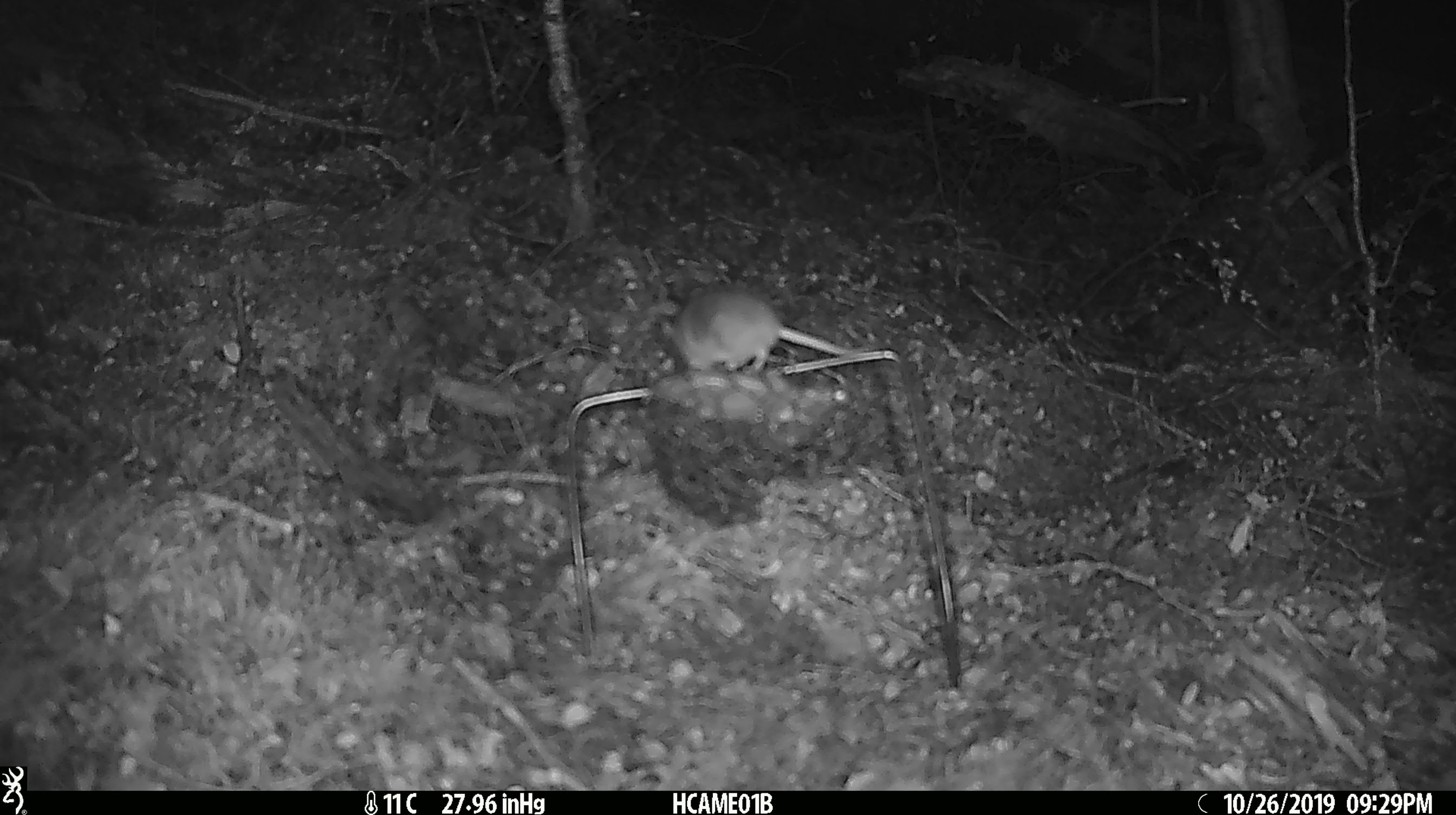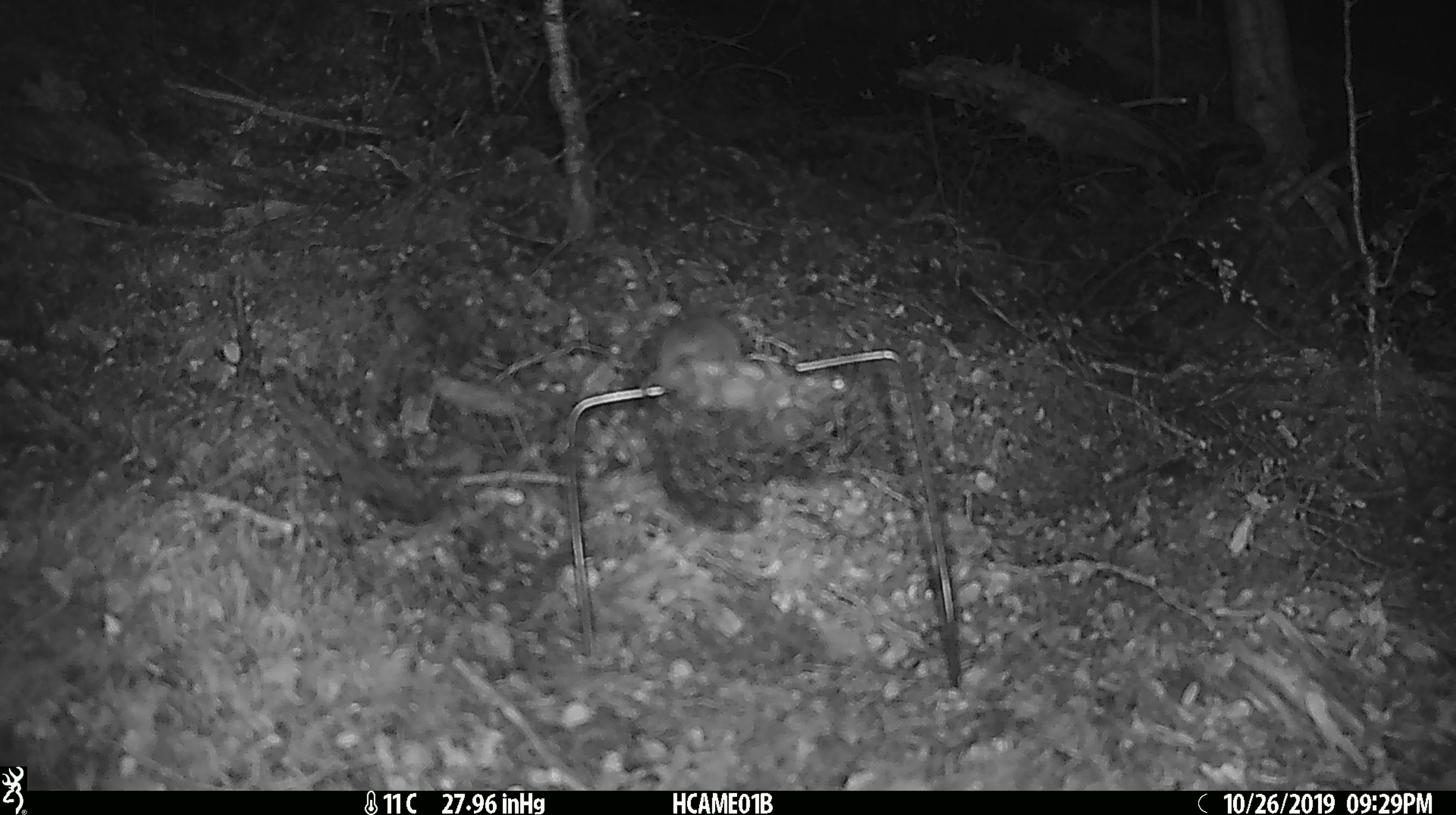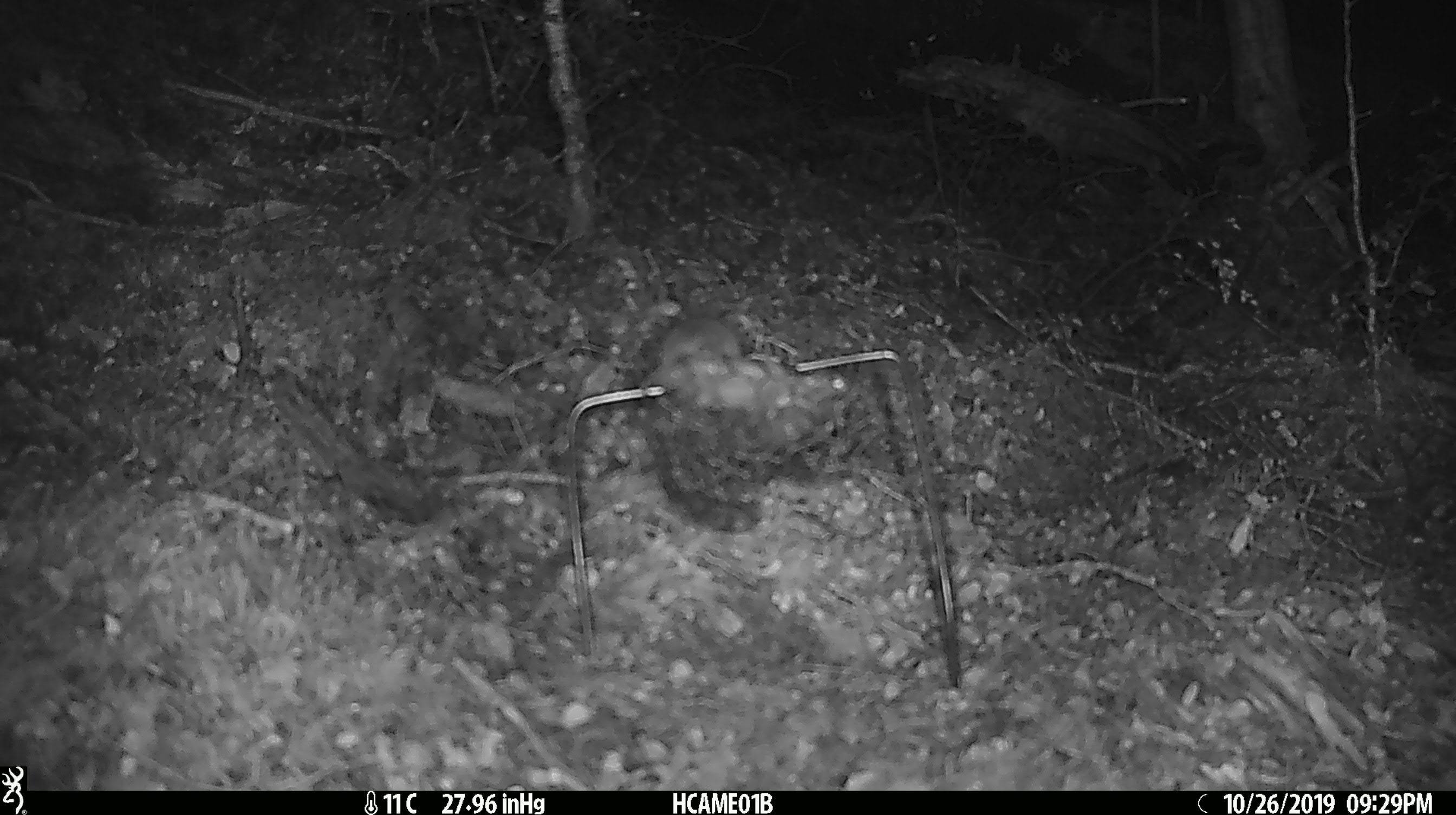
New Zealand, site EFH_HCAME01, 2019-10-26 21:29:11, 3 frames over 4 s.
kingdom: Animalia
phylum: Chordata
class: Mammalia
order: Rodentia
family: Muridae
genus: Mus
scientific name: Mus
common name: mouse